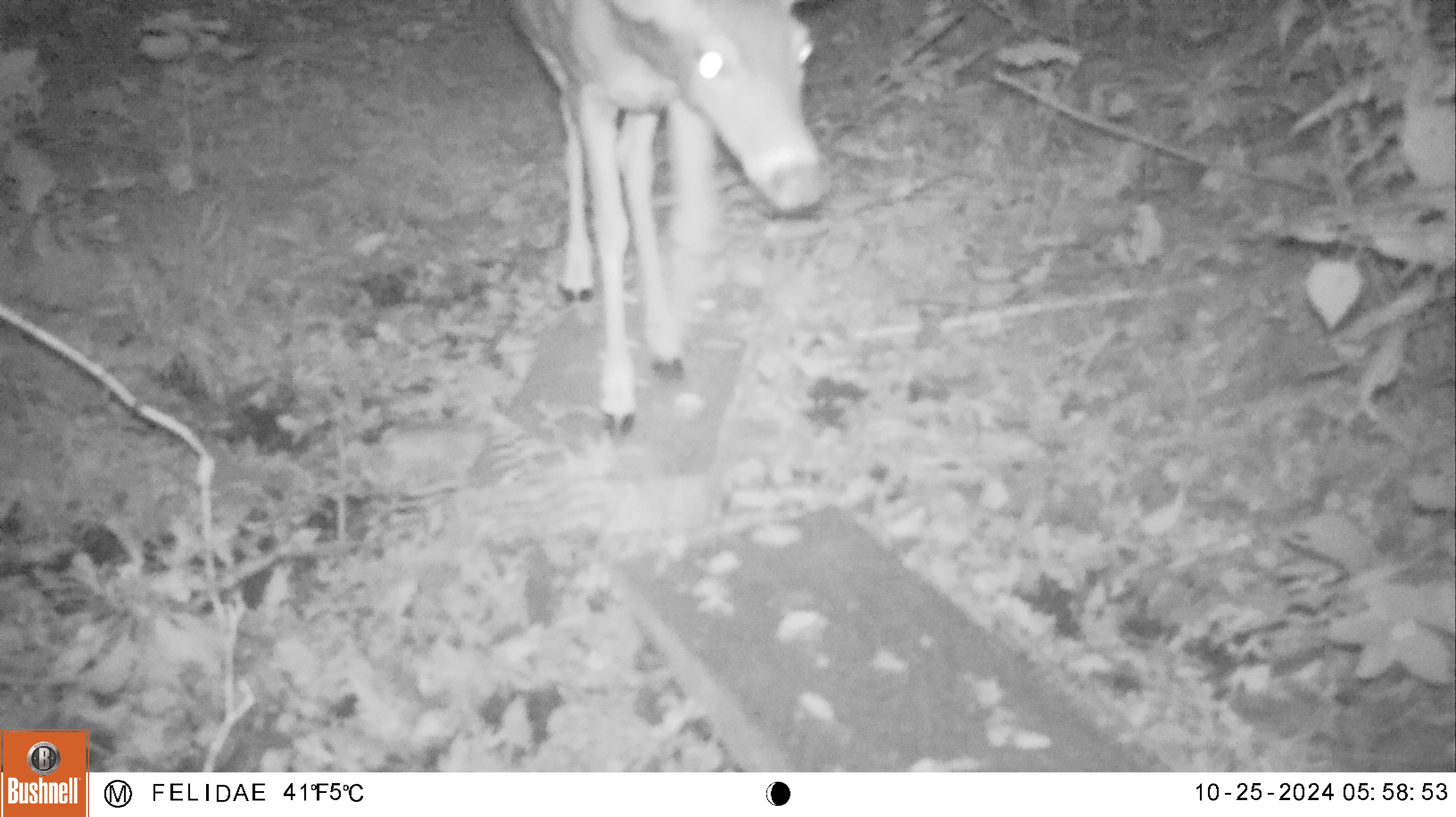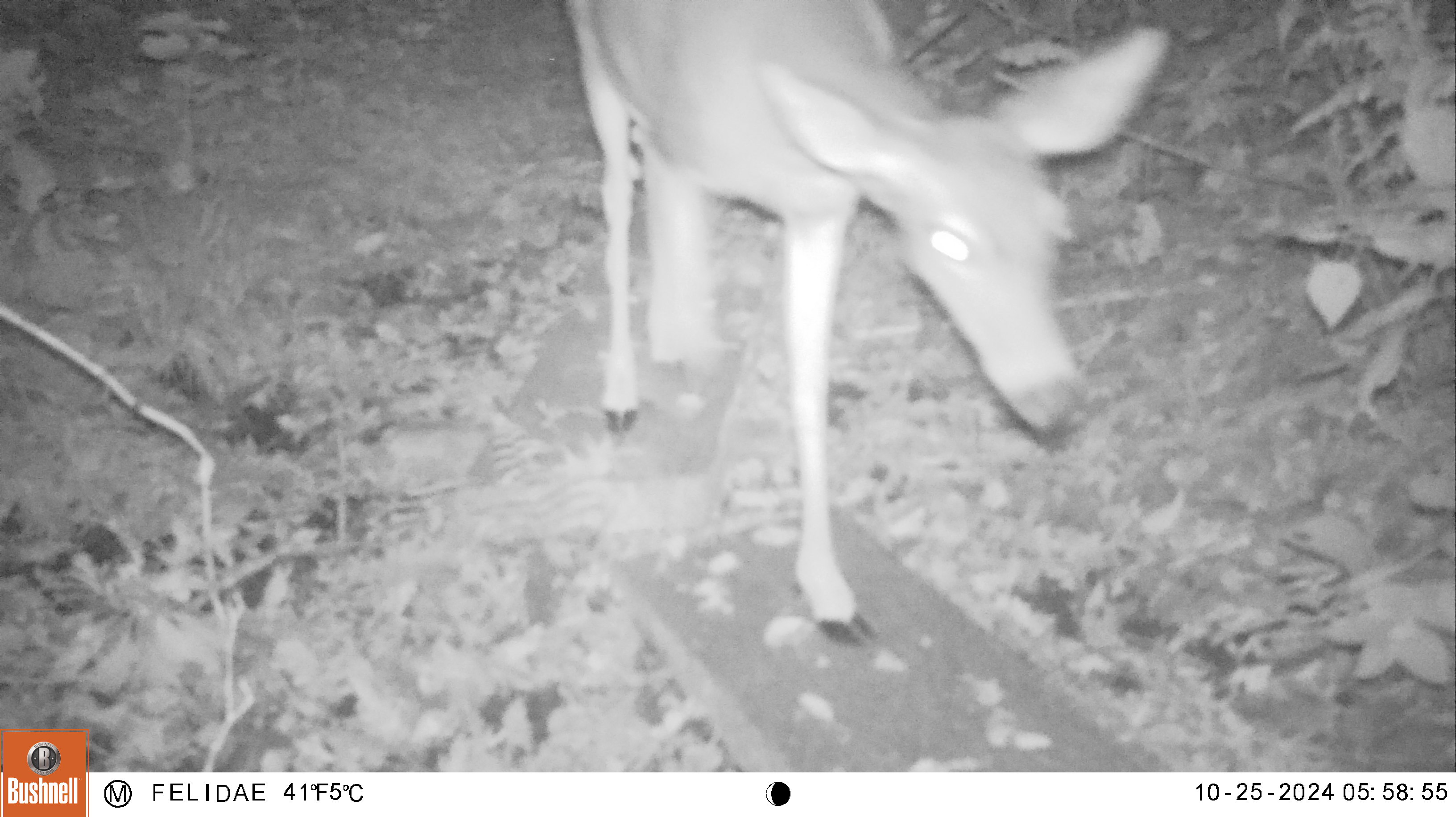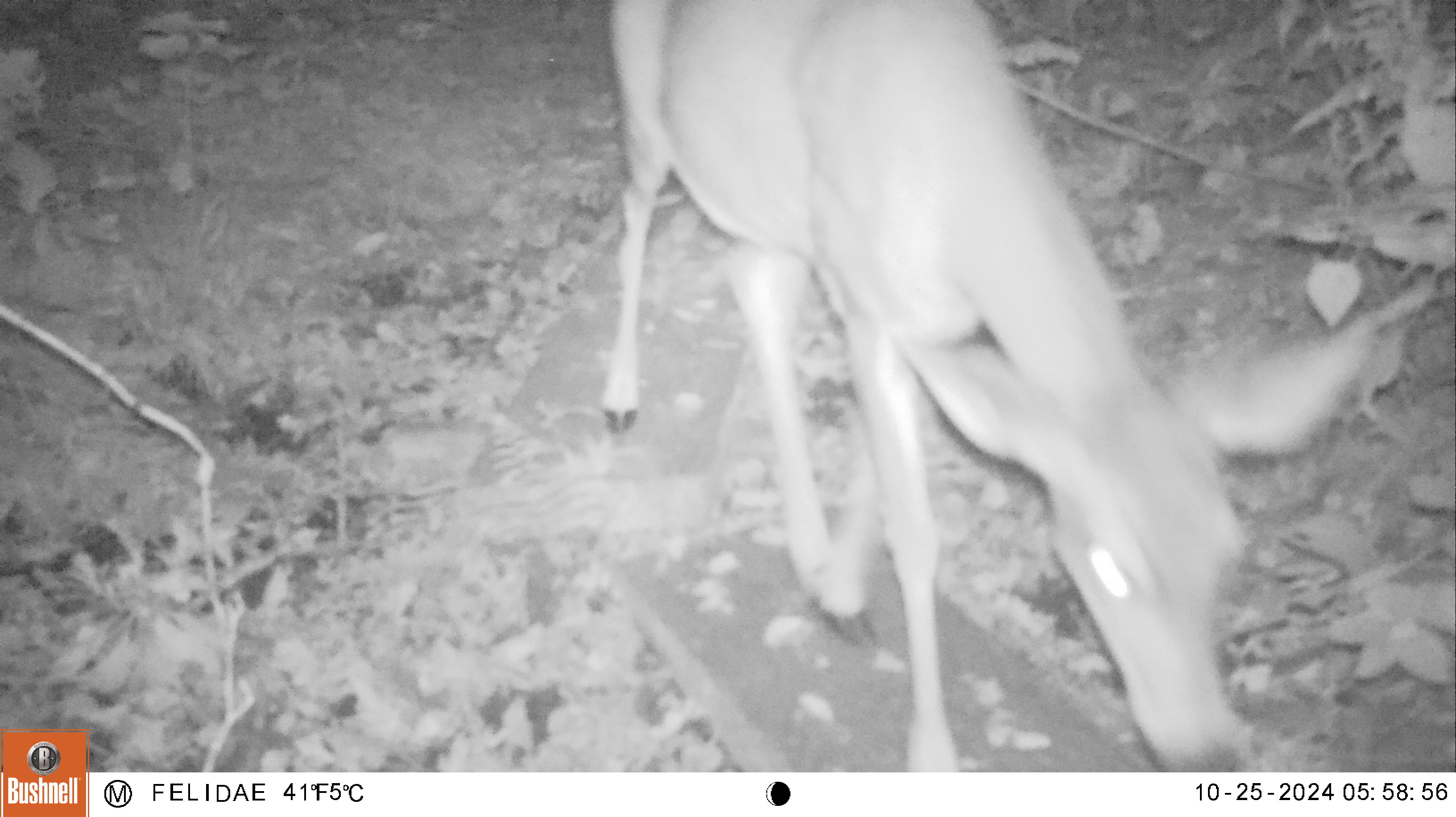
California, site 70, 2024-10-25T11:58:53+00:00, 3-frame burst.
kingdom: Animalia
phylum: Chordata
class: Mammalia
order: Artiodactyla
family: Cervidae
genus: Odocoileus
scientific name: Odocoileus hemionus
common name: mule deer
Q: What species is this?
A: Mule deer (Odocoileus hemionus).